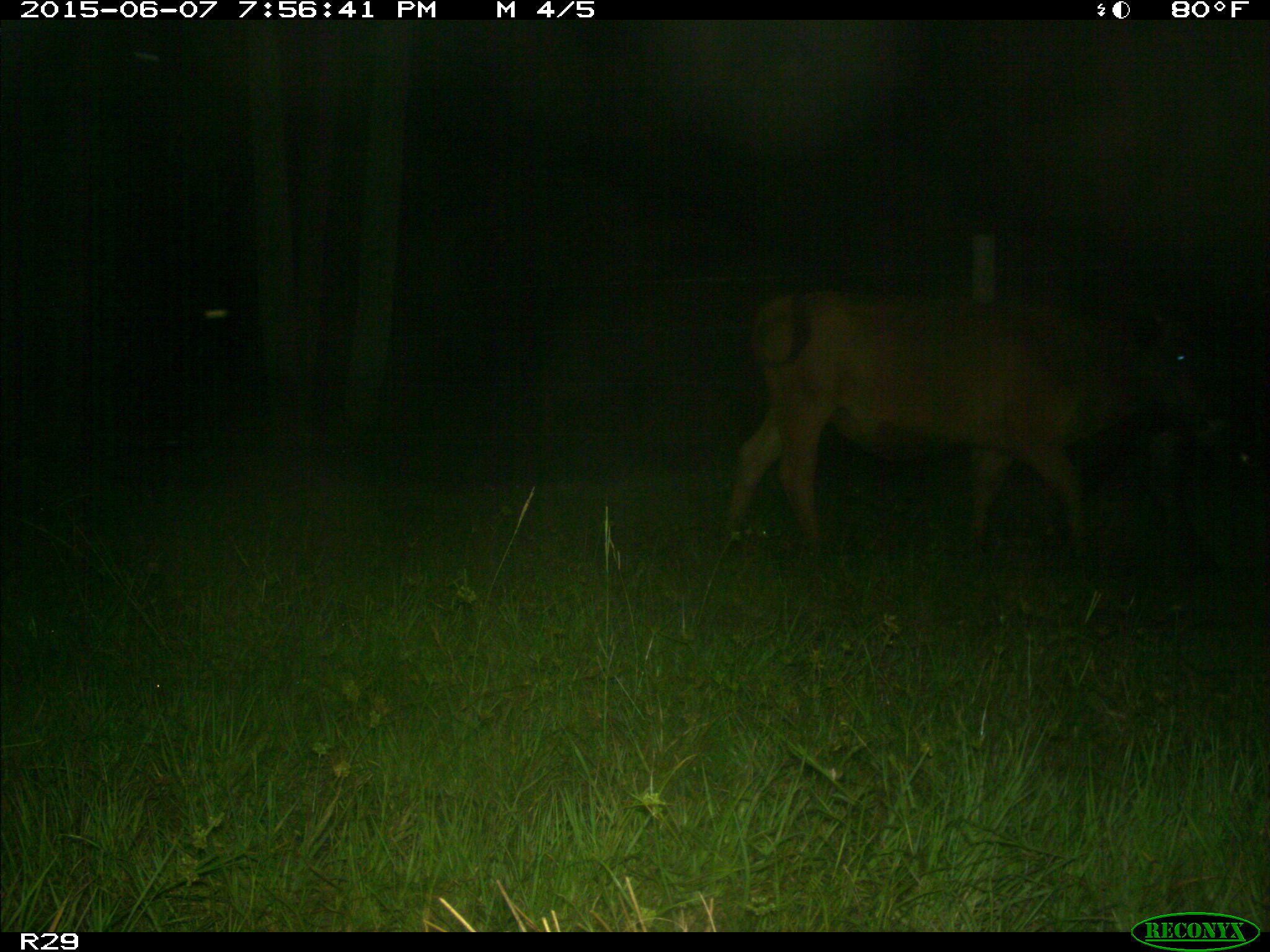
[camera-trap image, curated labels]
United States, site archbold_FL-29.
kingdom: Animalia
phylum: Chordata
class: Mammalia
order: Artiodactyla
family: Bovidae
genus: Bos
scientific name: Bos taurus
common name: domestic cow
Bos taurus (domestic cow).